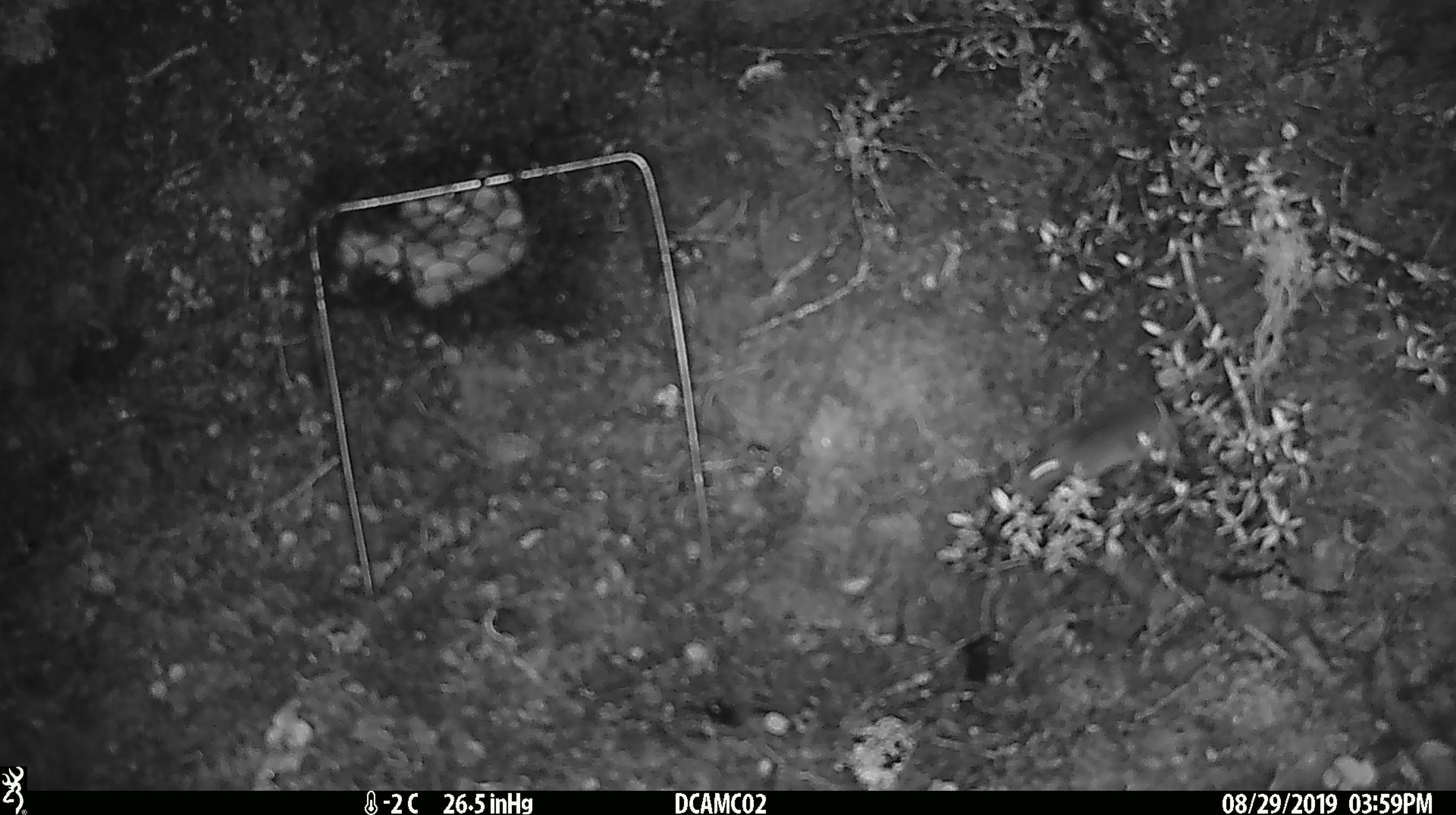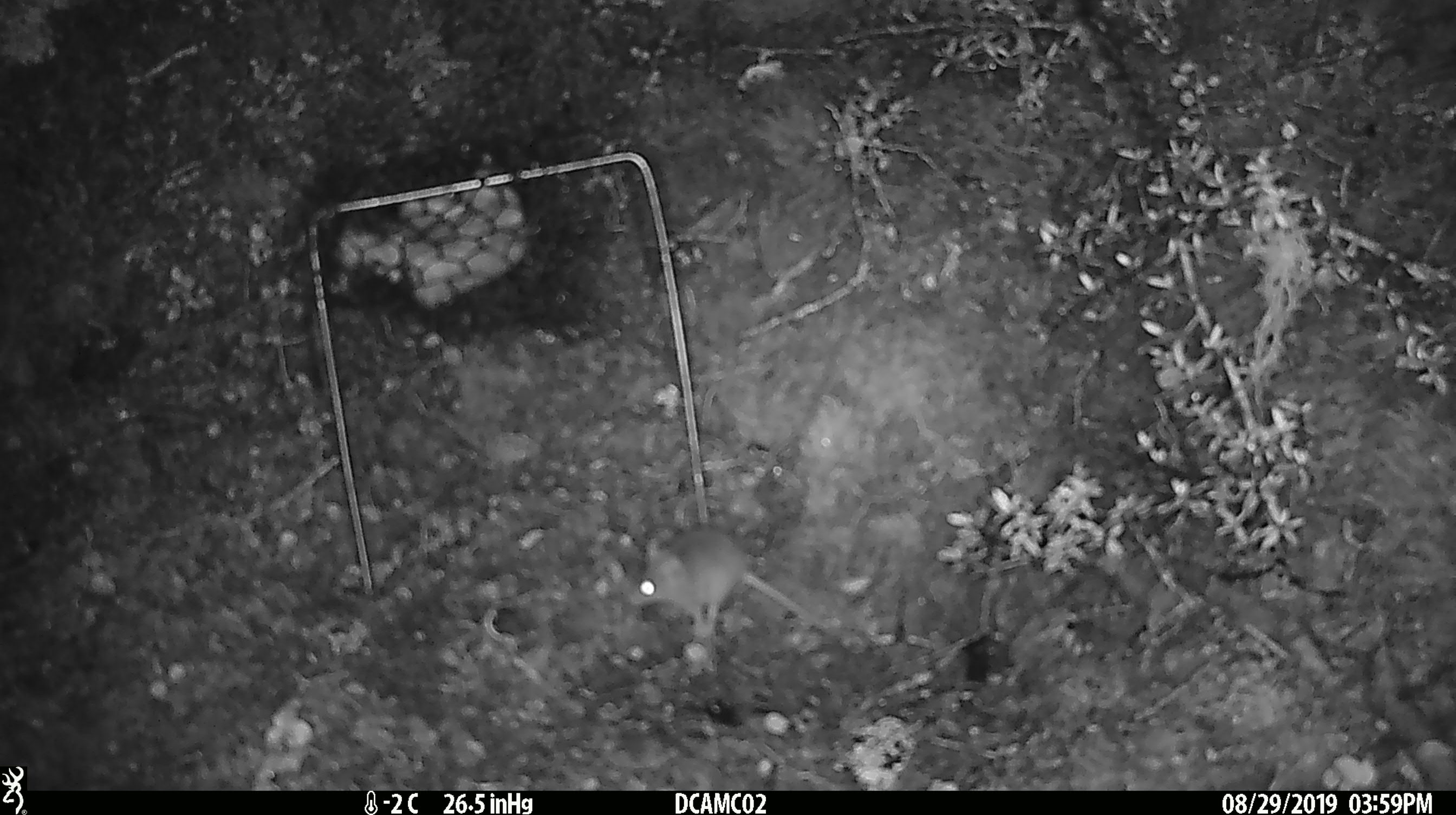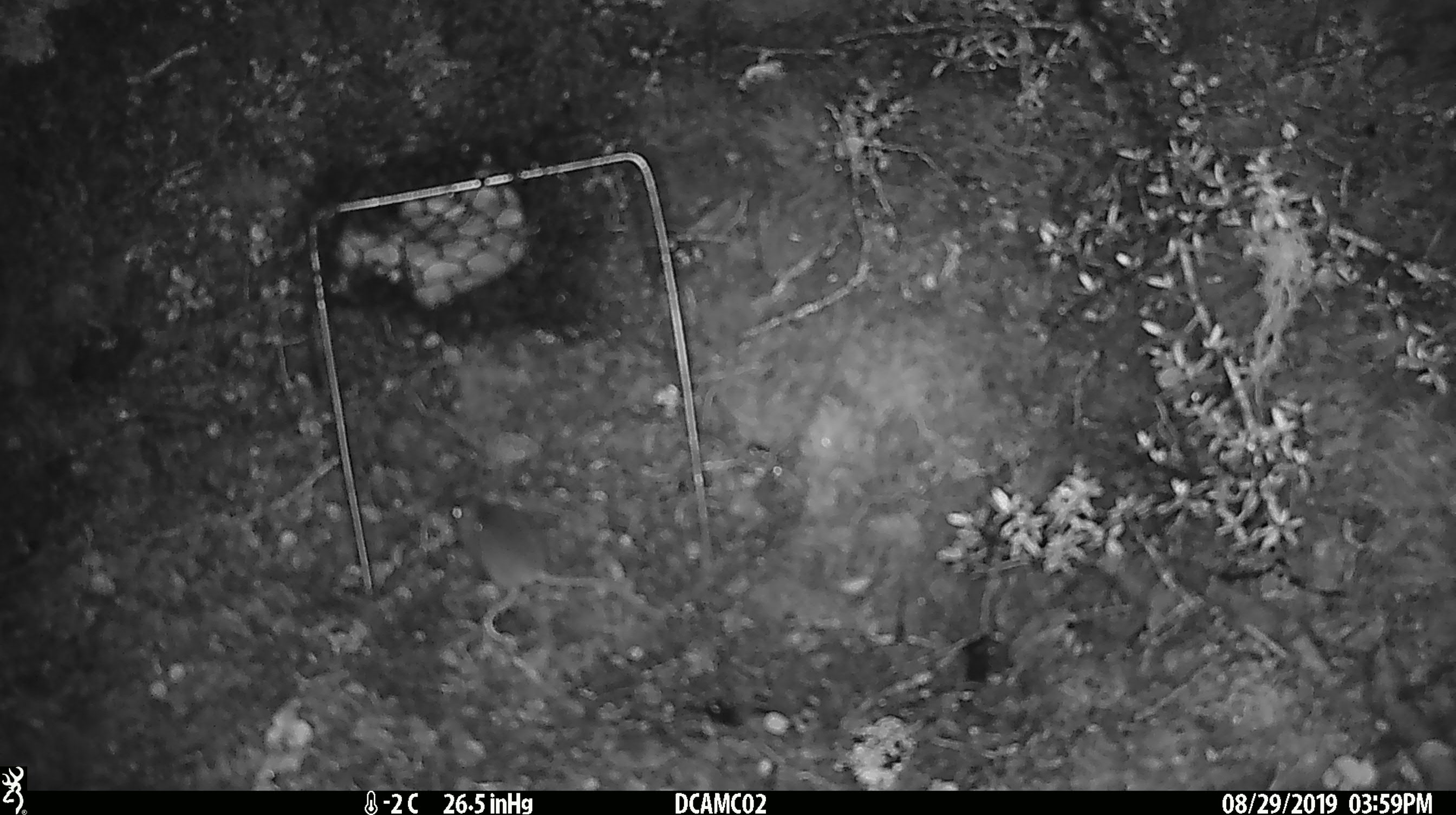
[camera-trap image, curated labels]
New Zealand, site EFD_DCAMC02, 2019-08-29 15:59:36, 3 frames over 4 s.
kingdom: Animalia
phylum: Chordata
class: Mammalia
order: Rodentia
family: Muridae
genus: Mus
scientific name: Mus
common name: mouse